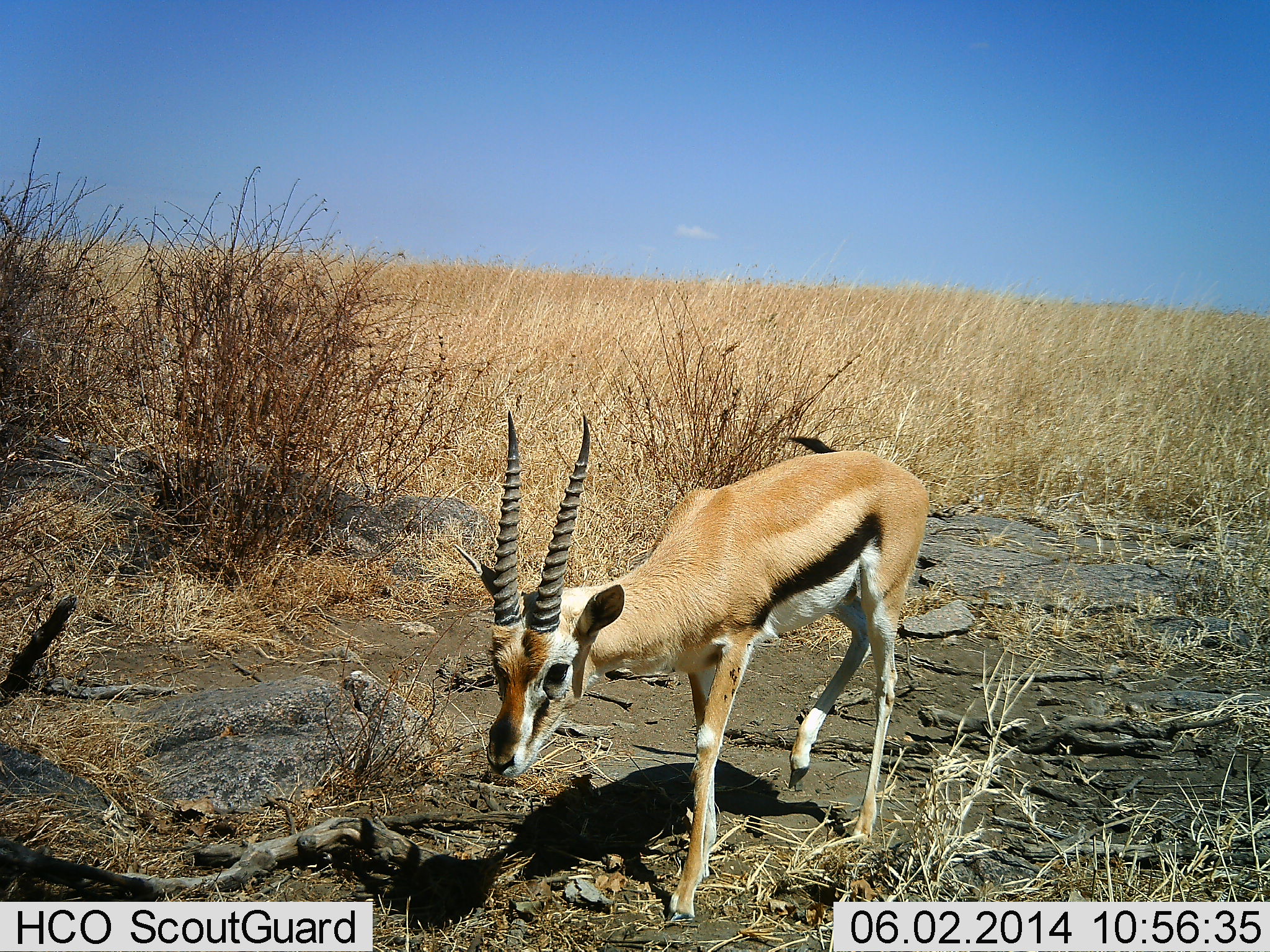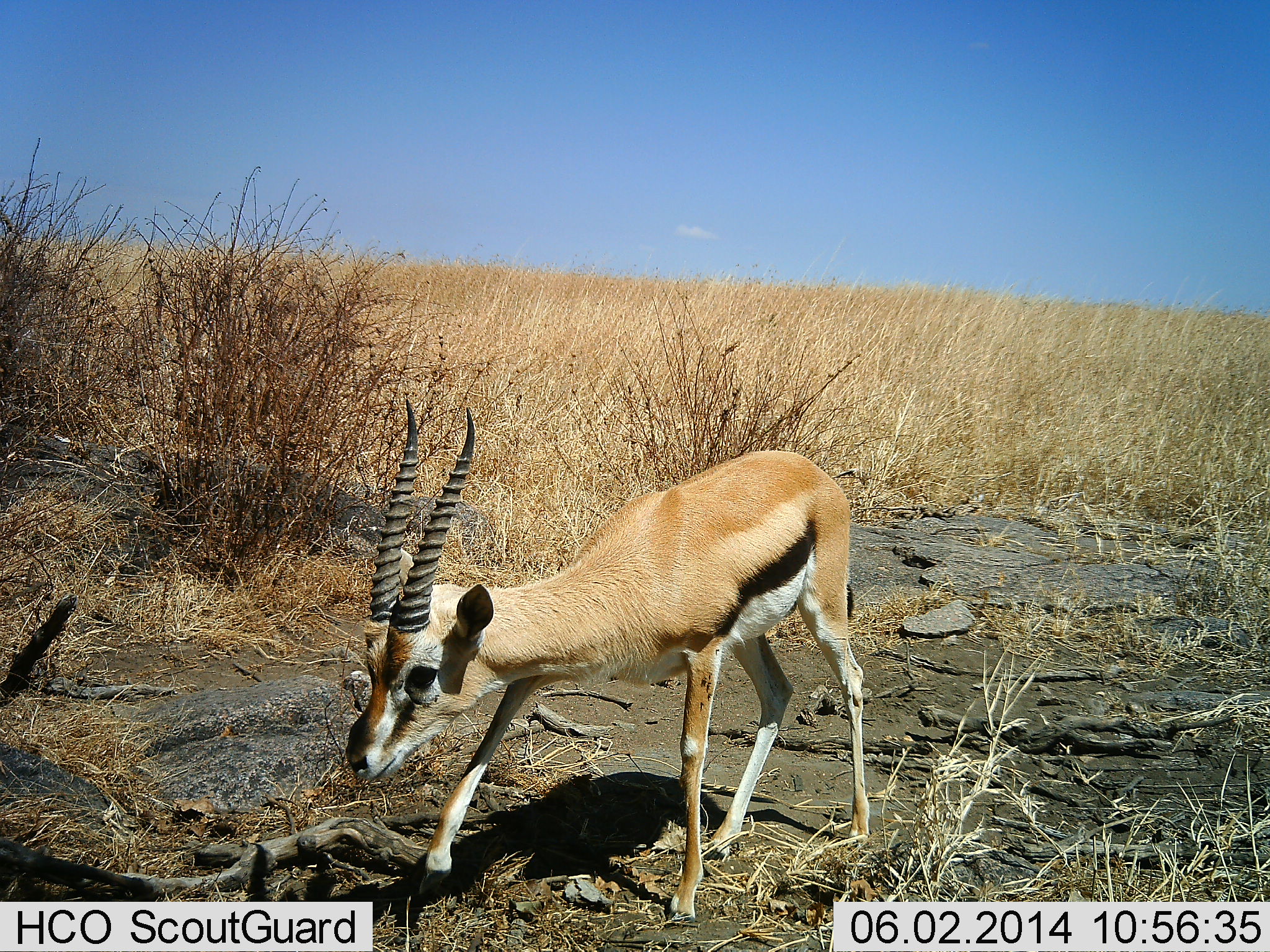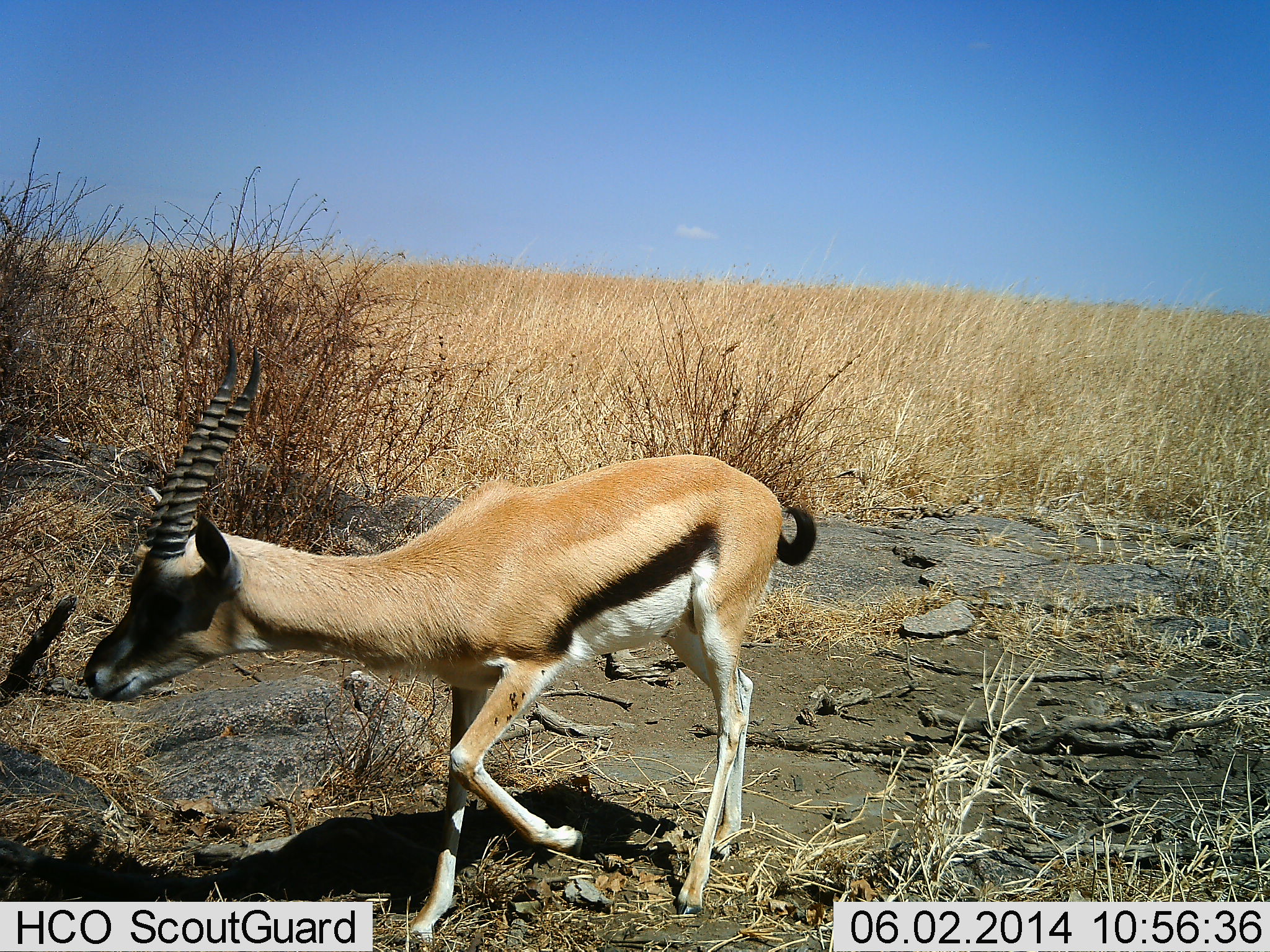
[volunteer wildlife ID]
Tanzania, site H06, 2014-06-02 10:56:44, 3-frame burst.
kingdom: Animalia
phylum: Chordata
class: Mammalia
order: Artiodactyla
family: Bovidae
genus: Eudorcas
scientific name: Eudorcas thomsonii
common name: thomson's gazelle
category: gazellethomsons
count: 1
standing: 0%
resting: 0%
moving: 100%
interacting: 0%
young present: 0%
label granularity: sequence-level